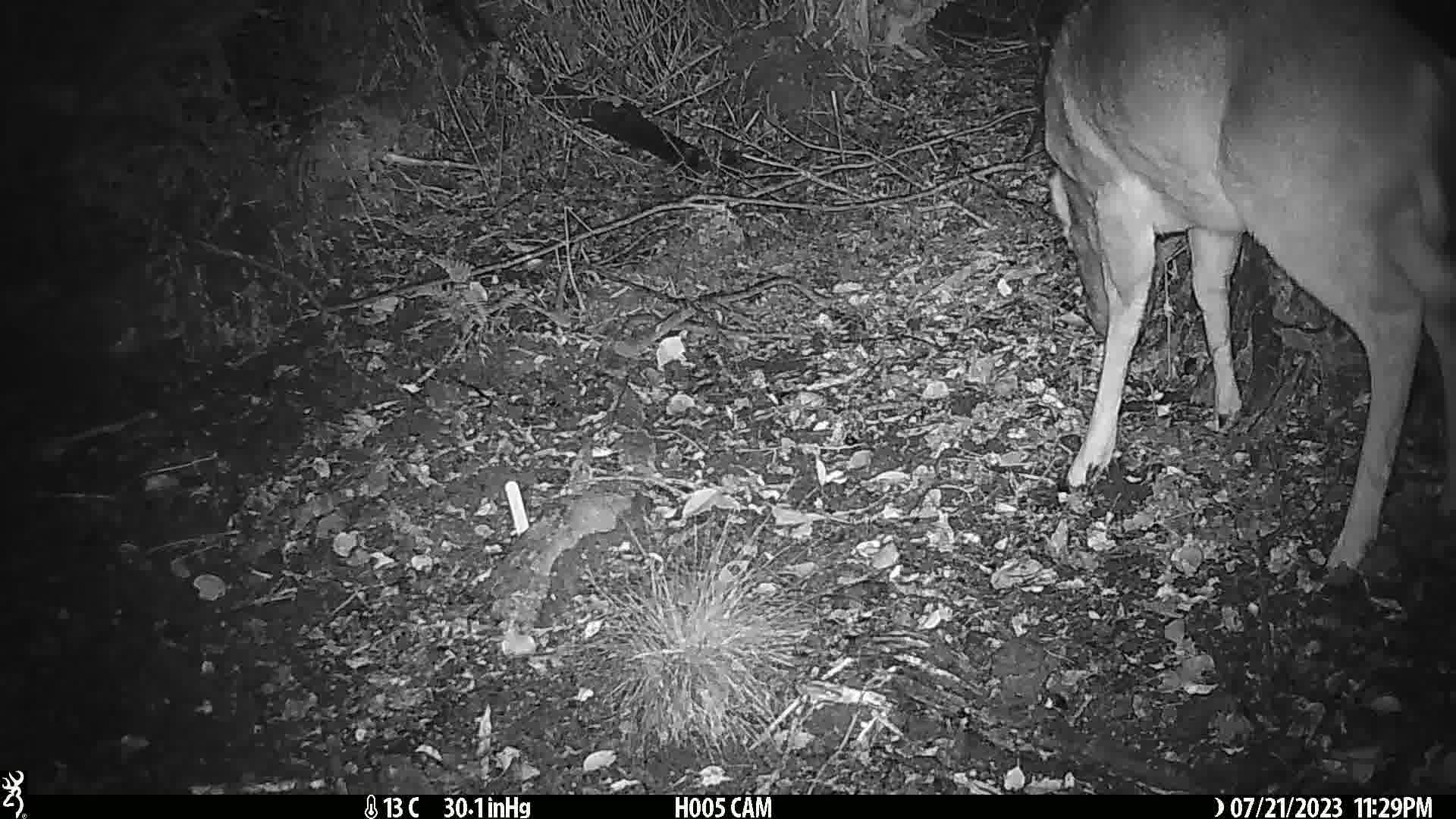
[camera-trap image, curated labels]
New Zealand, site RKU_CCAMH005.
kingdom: Animalia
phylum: Chordata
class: Mammalia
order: Artiodactyla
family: Cervidae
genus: Odocoileus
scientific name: Odocoileus virginianus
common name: white-tailed deer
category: white tailed deer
White tailed deer (white-tailed deer) (Odocoileus virginianus).